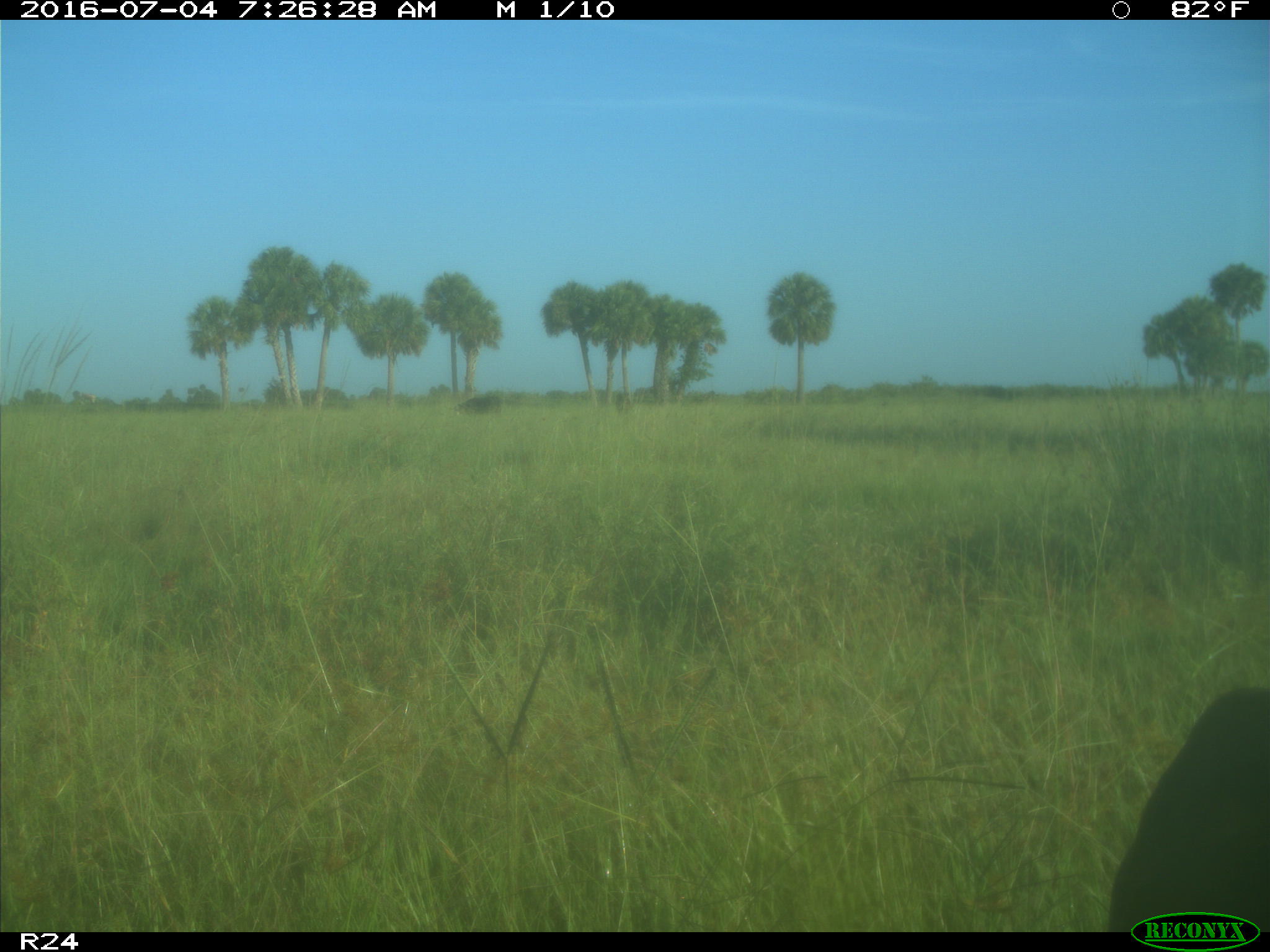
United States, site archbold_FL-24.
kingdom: Animalia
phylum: Chordata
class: Mammalia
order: Artiodactyla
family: Bovidae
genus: Bos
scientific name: Bos taurus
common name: domestic cow